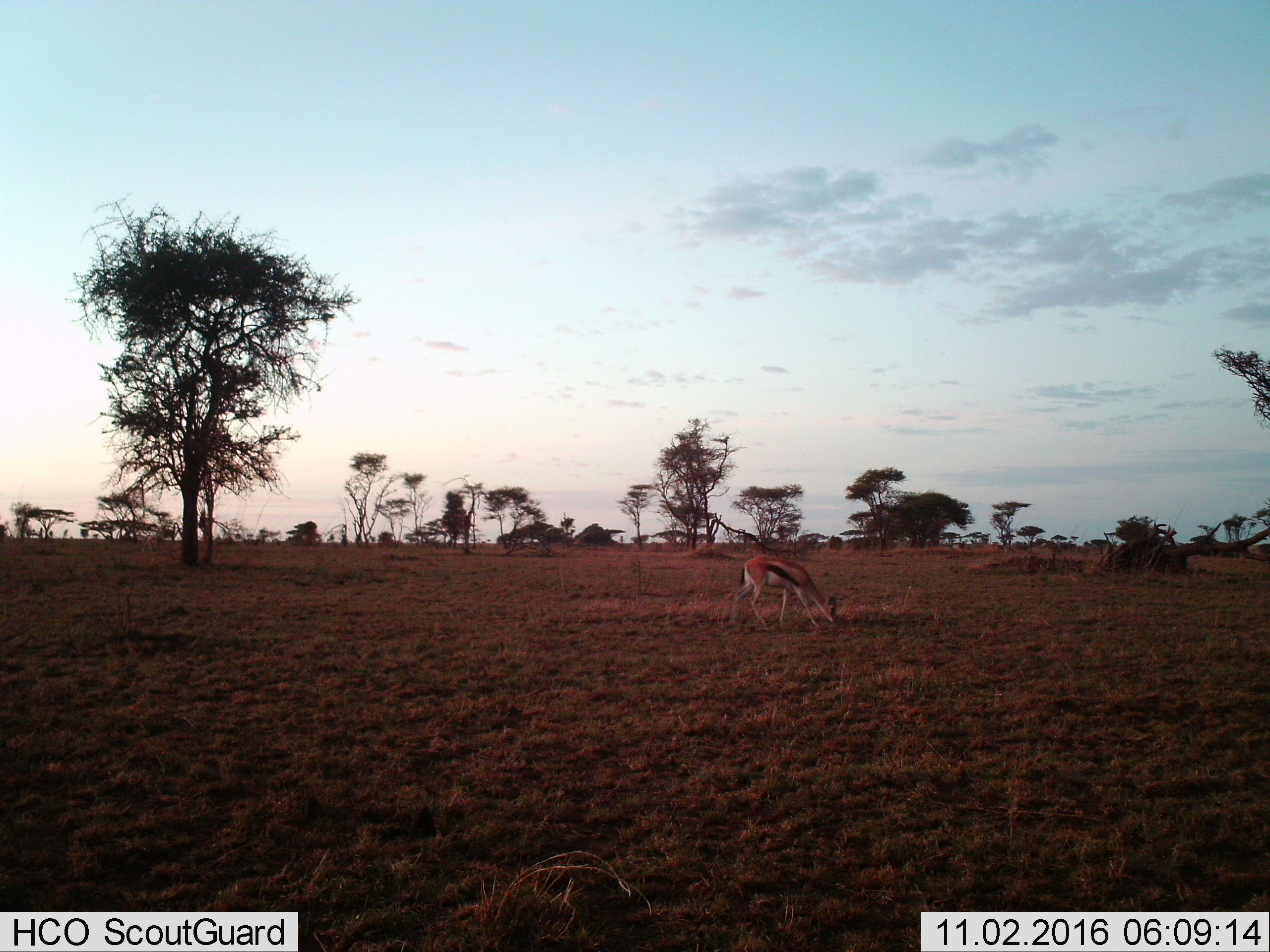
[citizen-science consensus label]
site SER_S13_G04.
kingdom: Animalia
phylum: Chordata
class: Mammalia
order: Artiodactyla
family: Bovidae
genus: Eudorcas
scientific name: Eudorcas thomsonii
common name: thomson's gazelle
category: gazellethomsons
Gazellethomsons (thomson's gazelle) (Eudorcas thomsonii), count 1. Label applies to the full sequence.